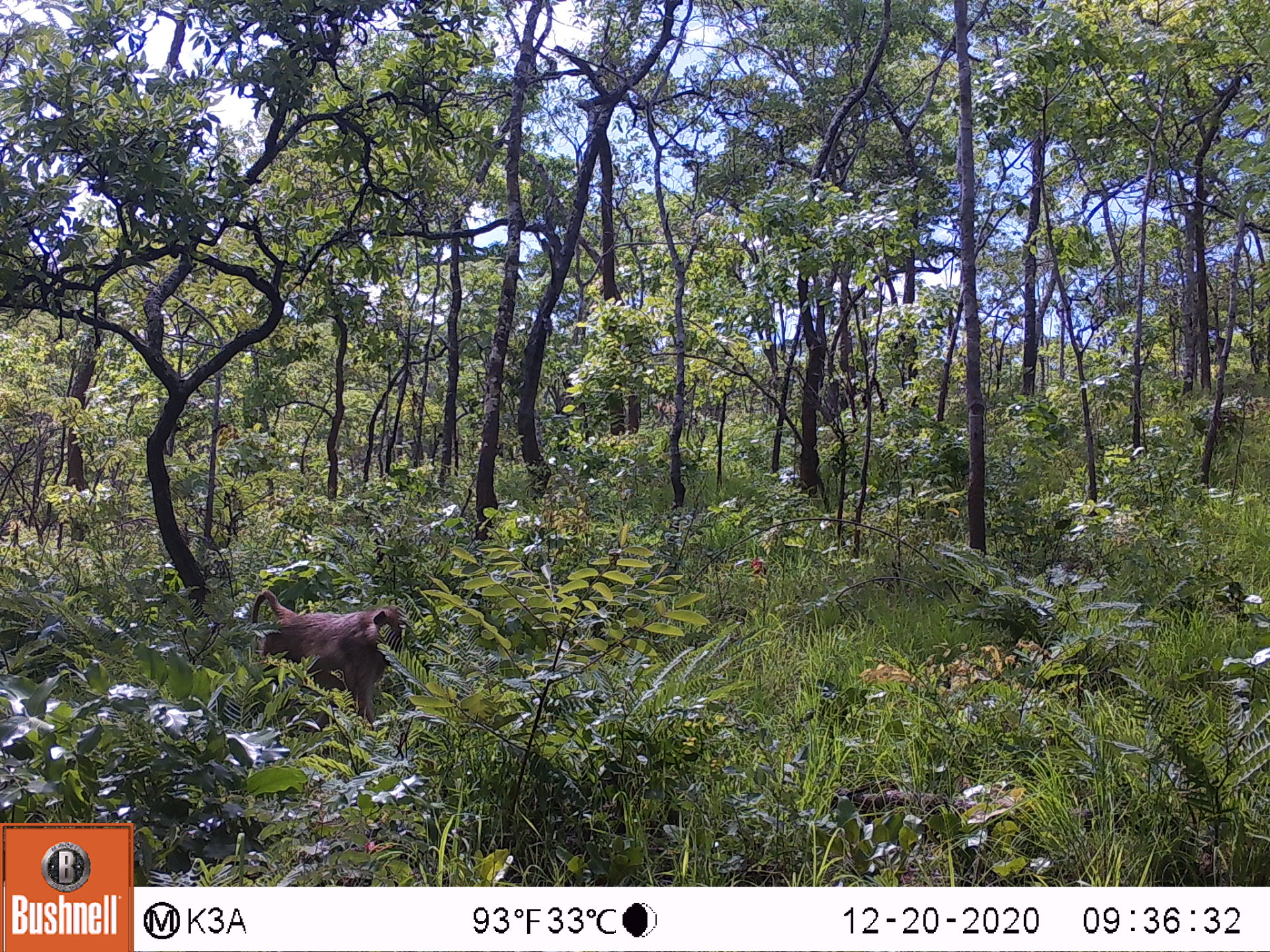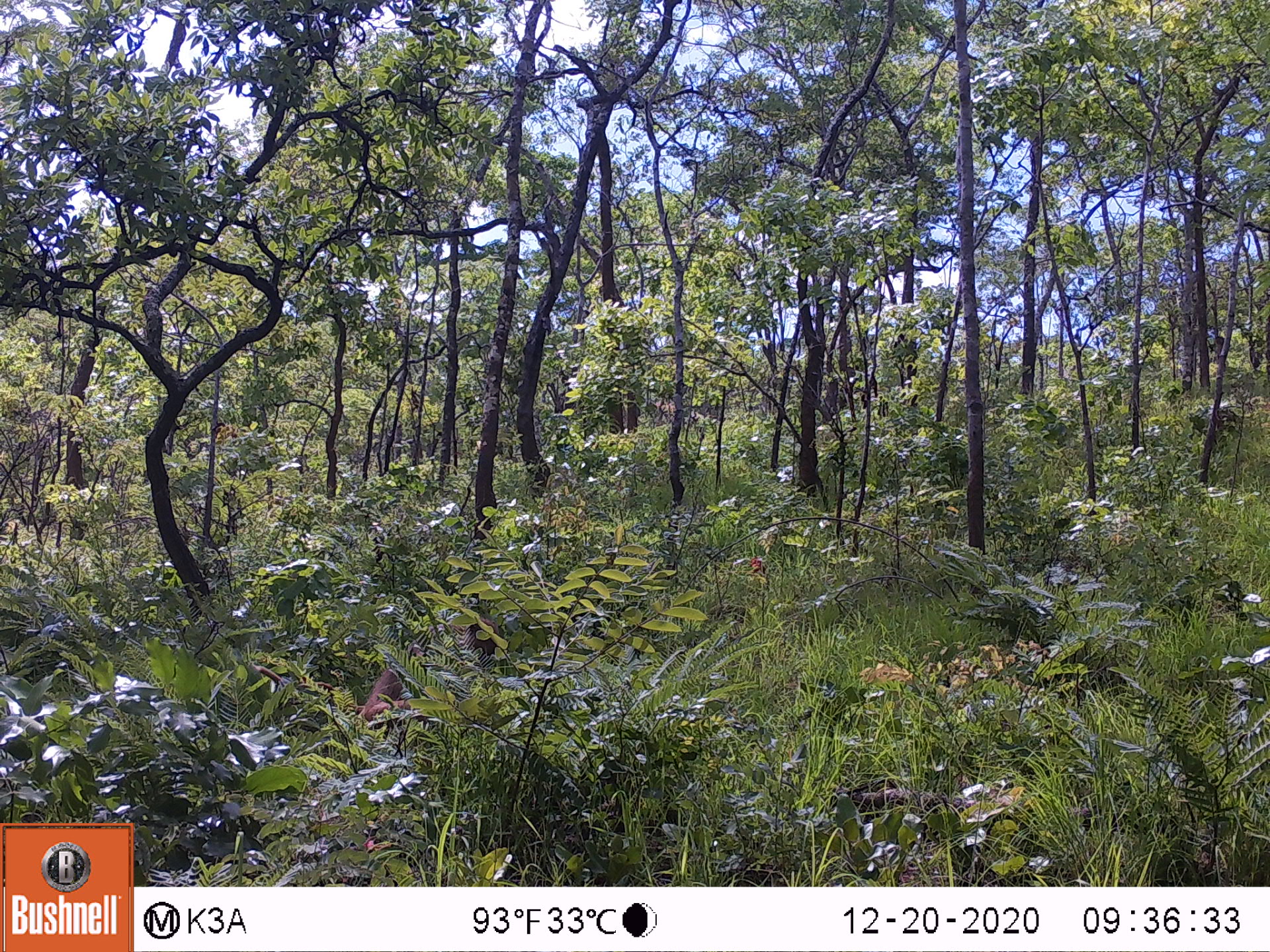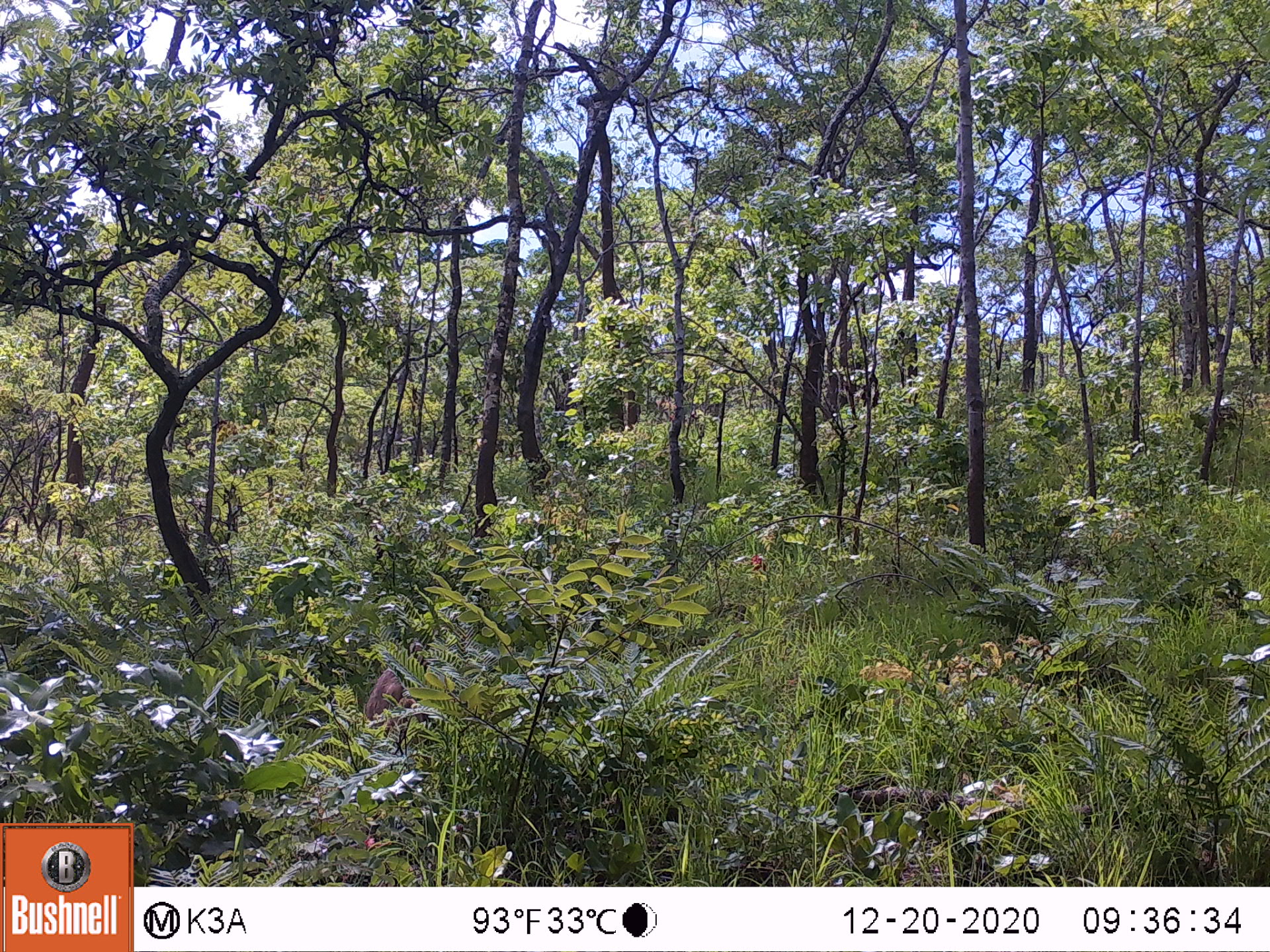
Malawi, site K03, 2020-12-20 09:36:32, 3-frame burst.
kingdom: Animalia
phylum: Chordata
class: Mammalia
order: Primates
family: Cercopithecidae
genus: Papio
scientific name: Papio cynocephalus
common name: yellow baboon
Yellow baboon (Papio cynocephalus), count 1.